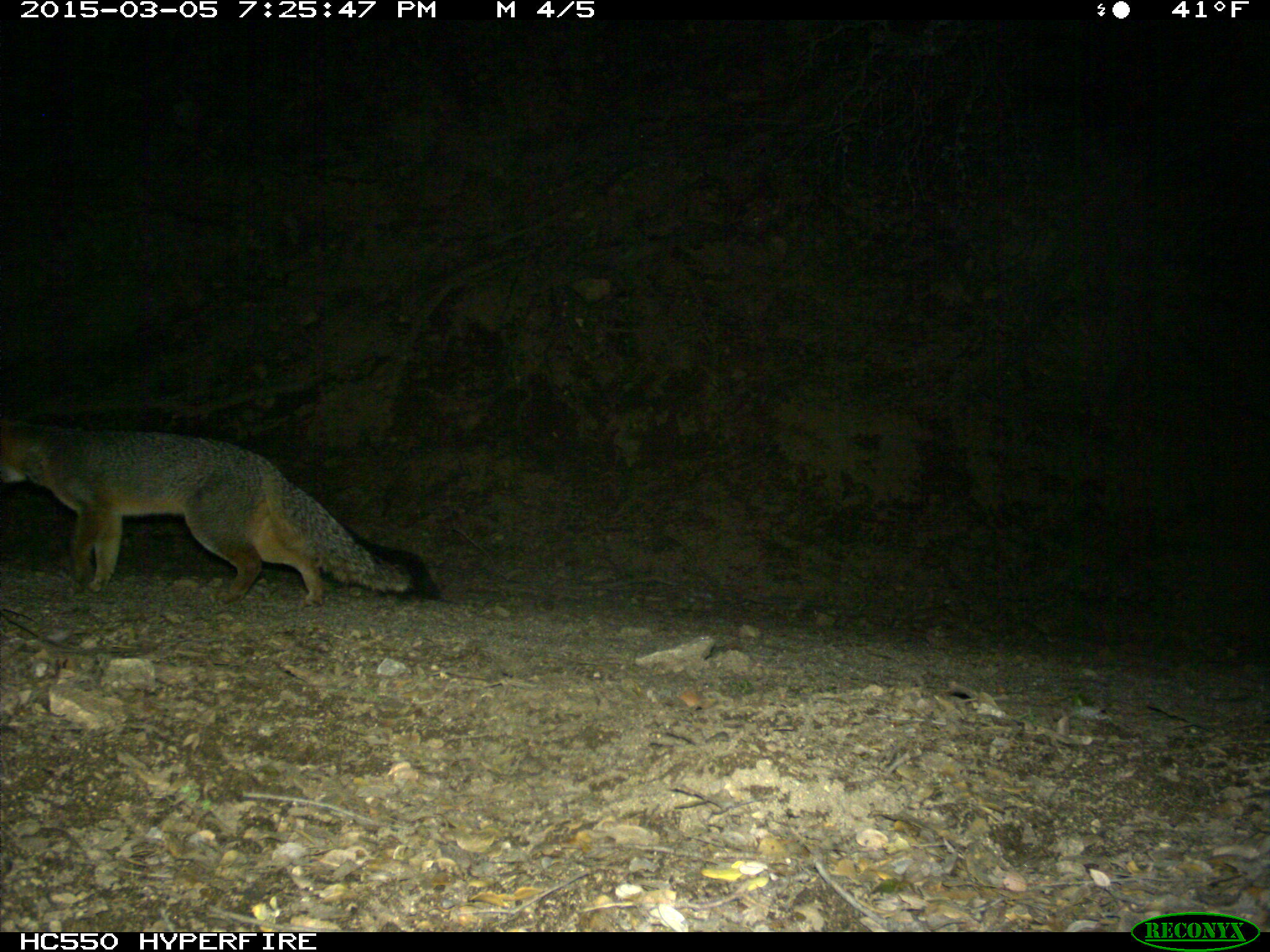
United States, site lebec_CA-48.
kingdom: Animalia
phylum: Chordata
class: Mammalia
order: Carnivora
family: Canidae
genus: Urocyon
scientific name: Urocyon cinereoargenteus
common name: gray fox